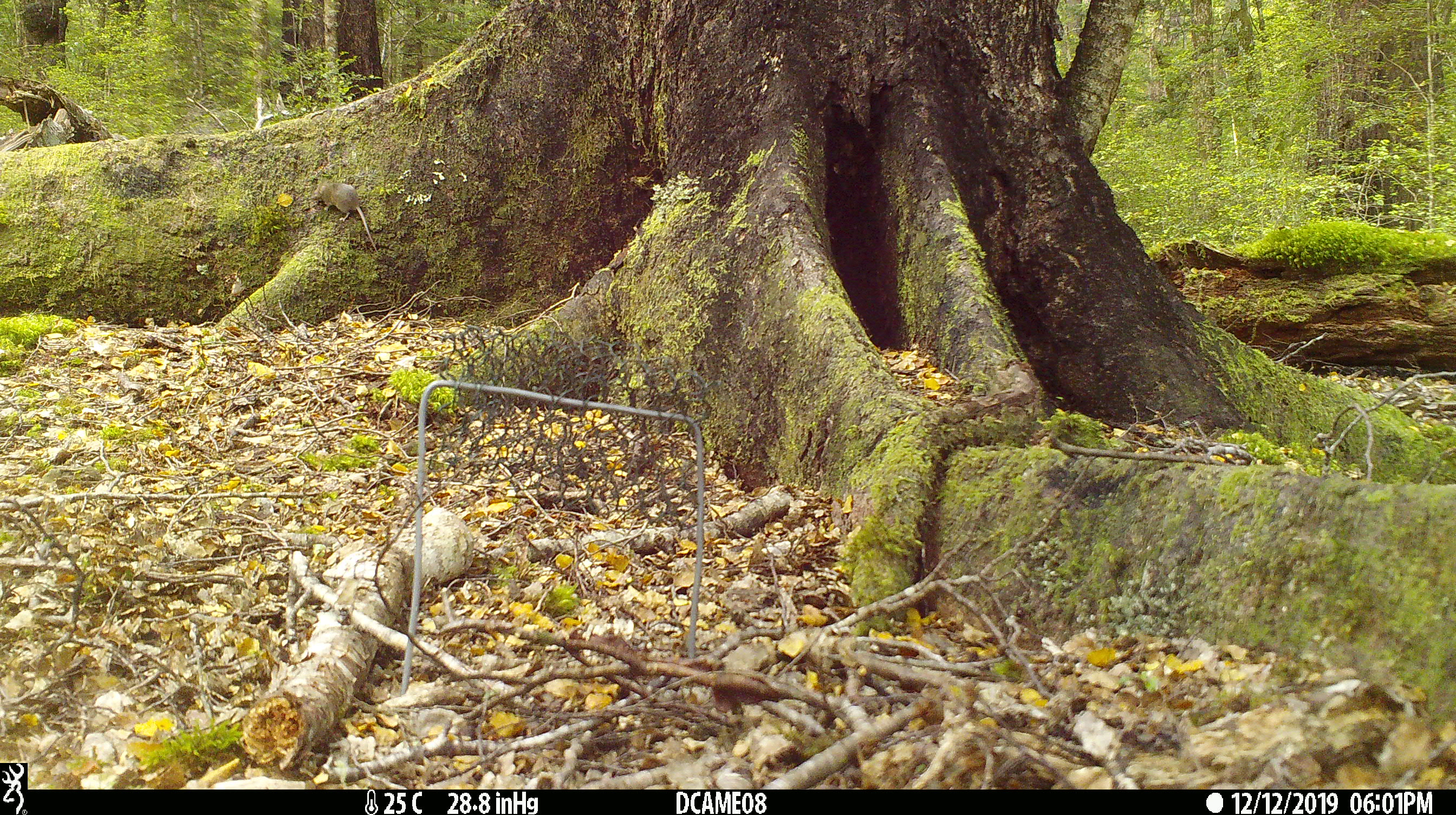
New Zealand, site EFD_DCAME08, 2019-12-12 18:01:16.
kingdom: Animalia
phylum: Chordata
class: Mammalia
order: Rodentia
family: Muridae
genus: Mus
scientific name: Mus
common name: mouse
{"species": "mouse (Mus)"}